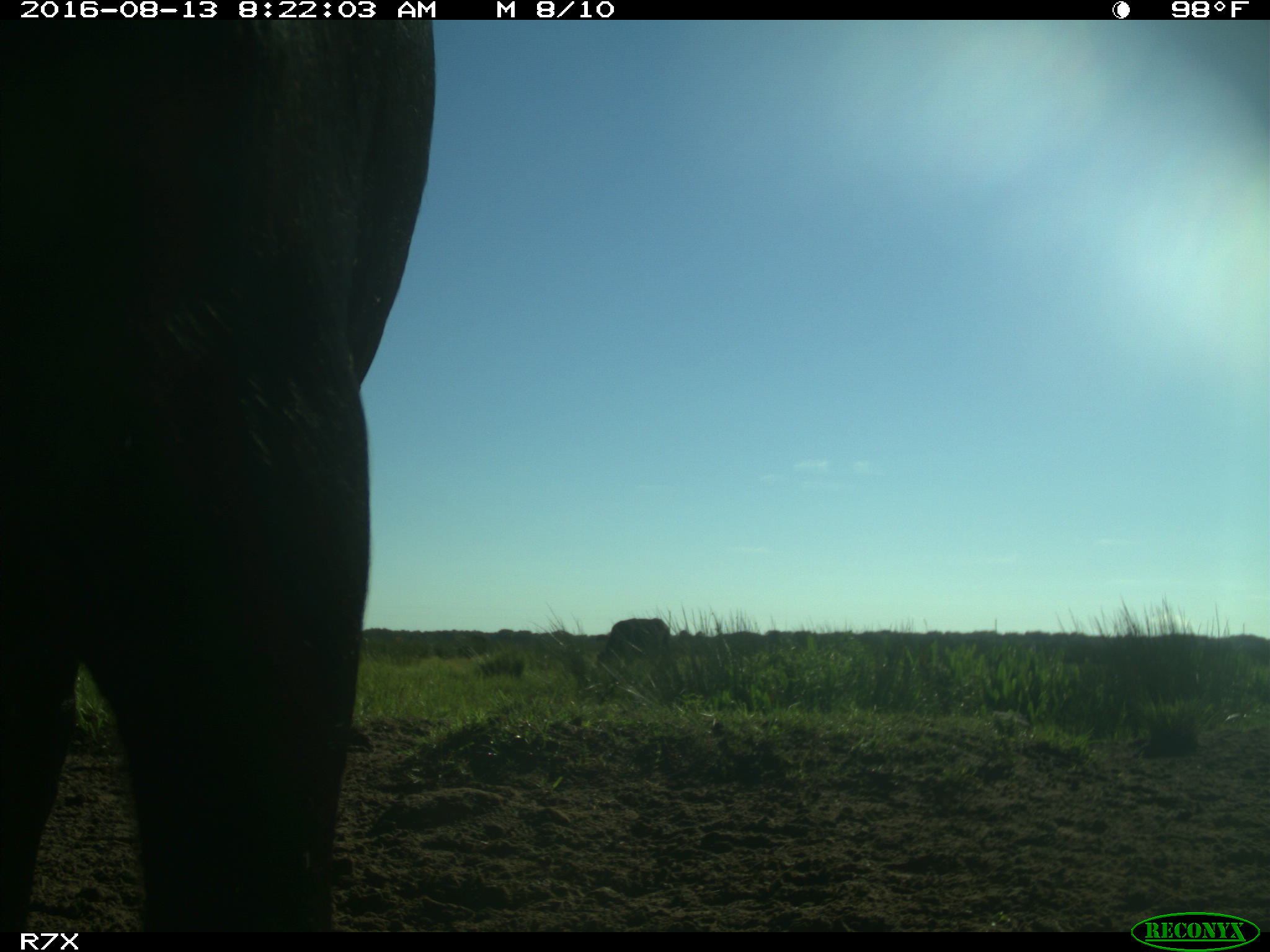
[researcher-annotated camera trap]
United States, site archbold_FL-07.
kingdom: Animalia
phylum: Chordata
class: Mammalia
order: Artiodactyla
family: Bovidae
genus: Bos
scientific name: Bos taurus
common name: domestic cow